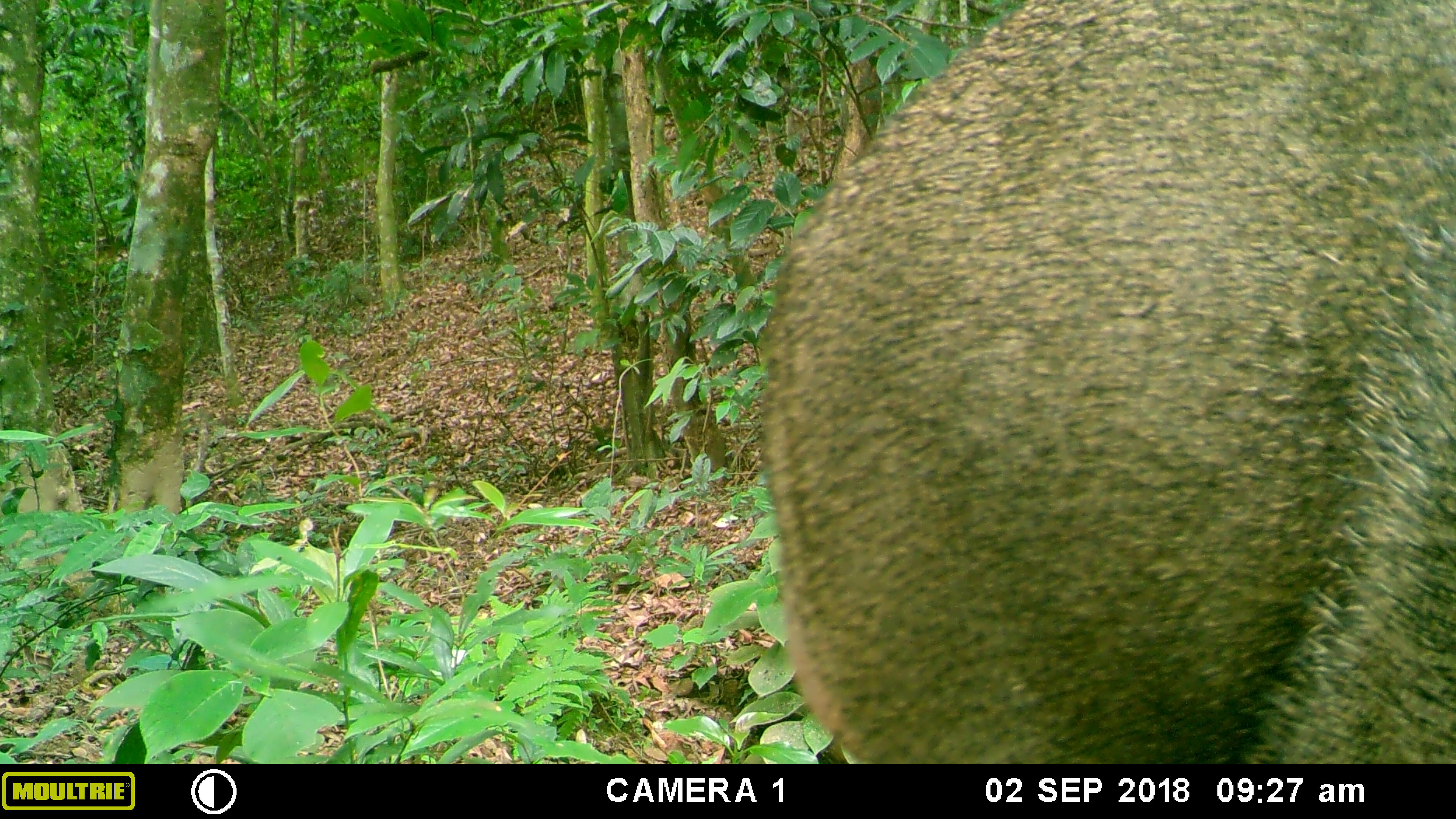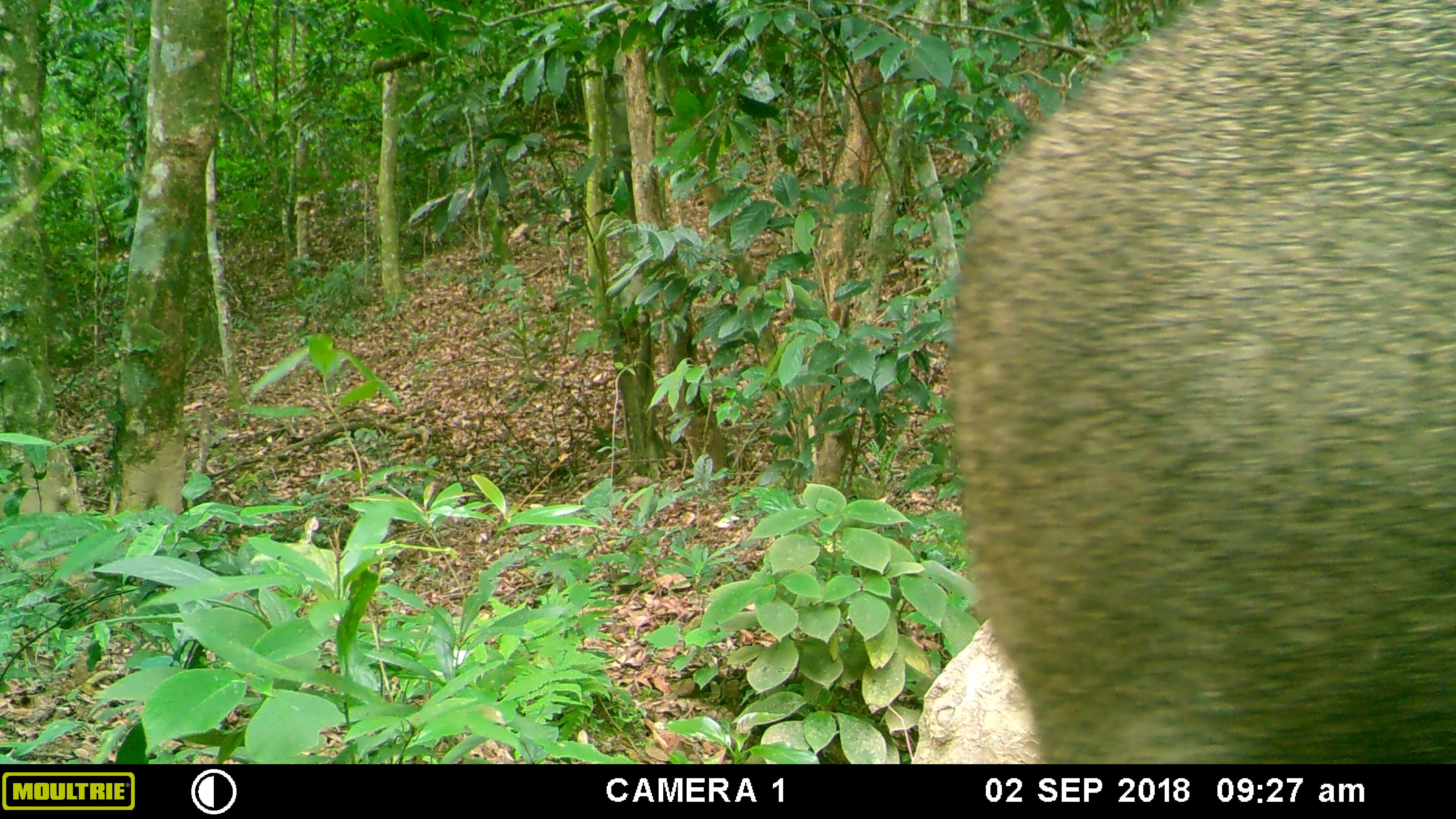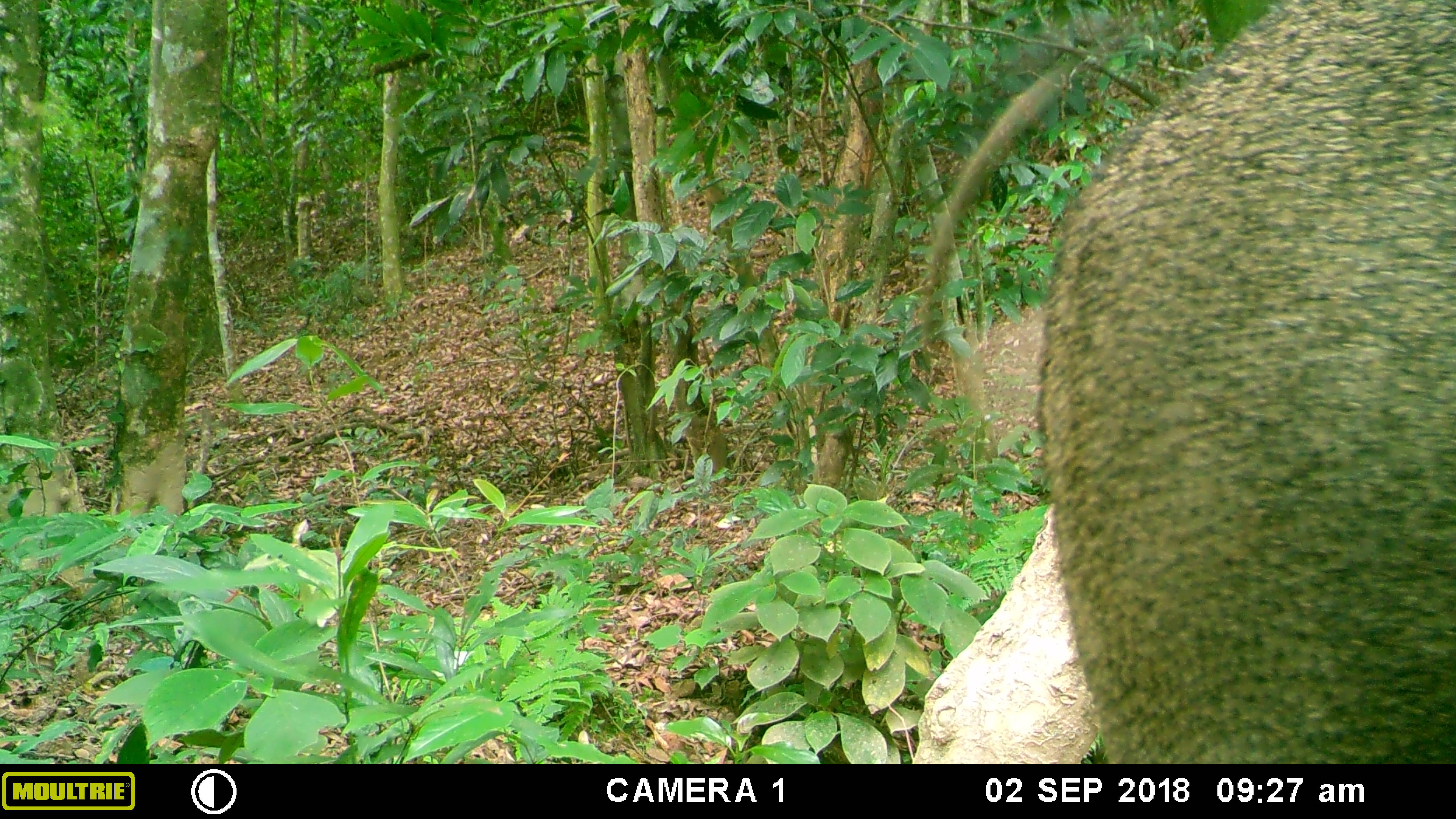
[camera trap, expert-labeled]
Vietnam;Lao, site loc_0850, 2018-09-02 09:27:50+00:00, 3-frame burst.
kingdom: Animalia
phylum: Chordata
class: Mammalia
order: Artiodactyla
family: Suidae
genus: Sus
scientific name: Sus scrofa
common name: eurasian wild pig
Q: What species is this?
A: Eurasian wild pig (Sus scrofa).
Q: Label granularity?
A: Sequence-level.